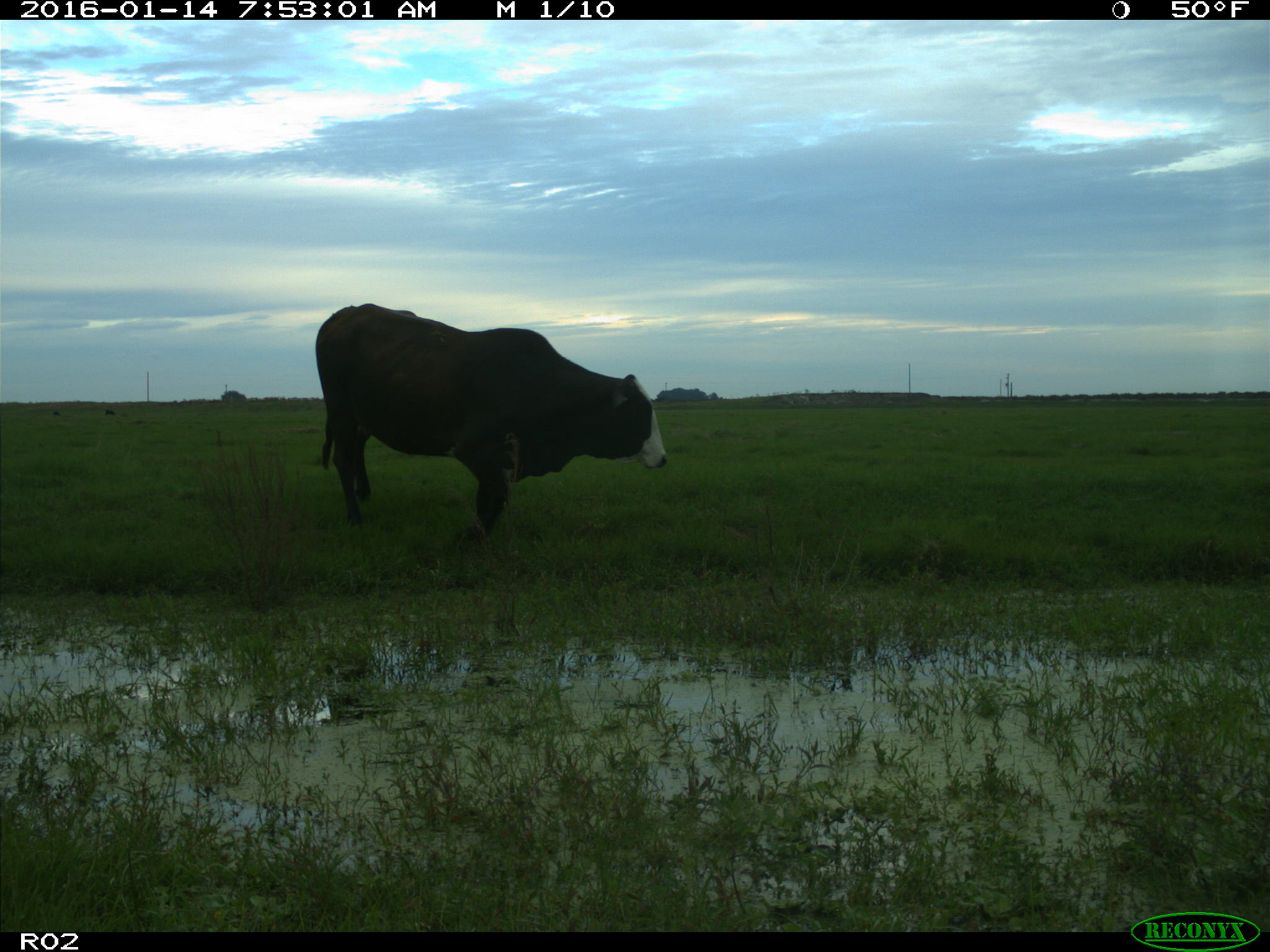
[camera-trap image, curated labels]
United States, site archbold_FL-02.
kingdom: Animalia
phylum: Chordata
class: Mammalia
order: Artiodactyla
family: Bovidae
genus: Bos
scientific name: Bos taurus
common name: domestic cow